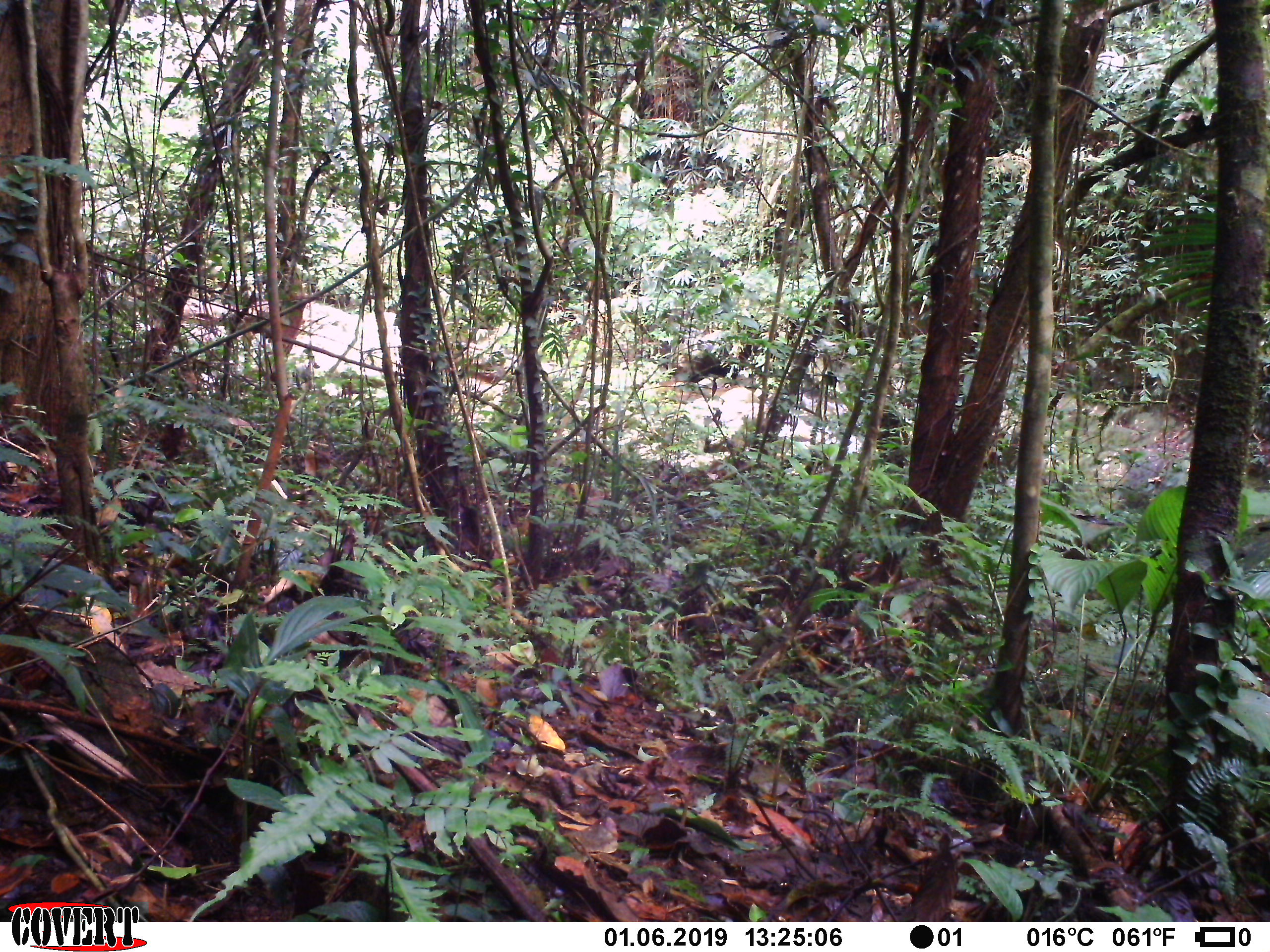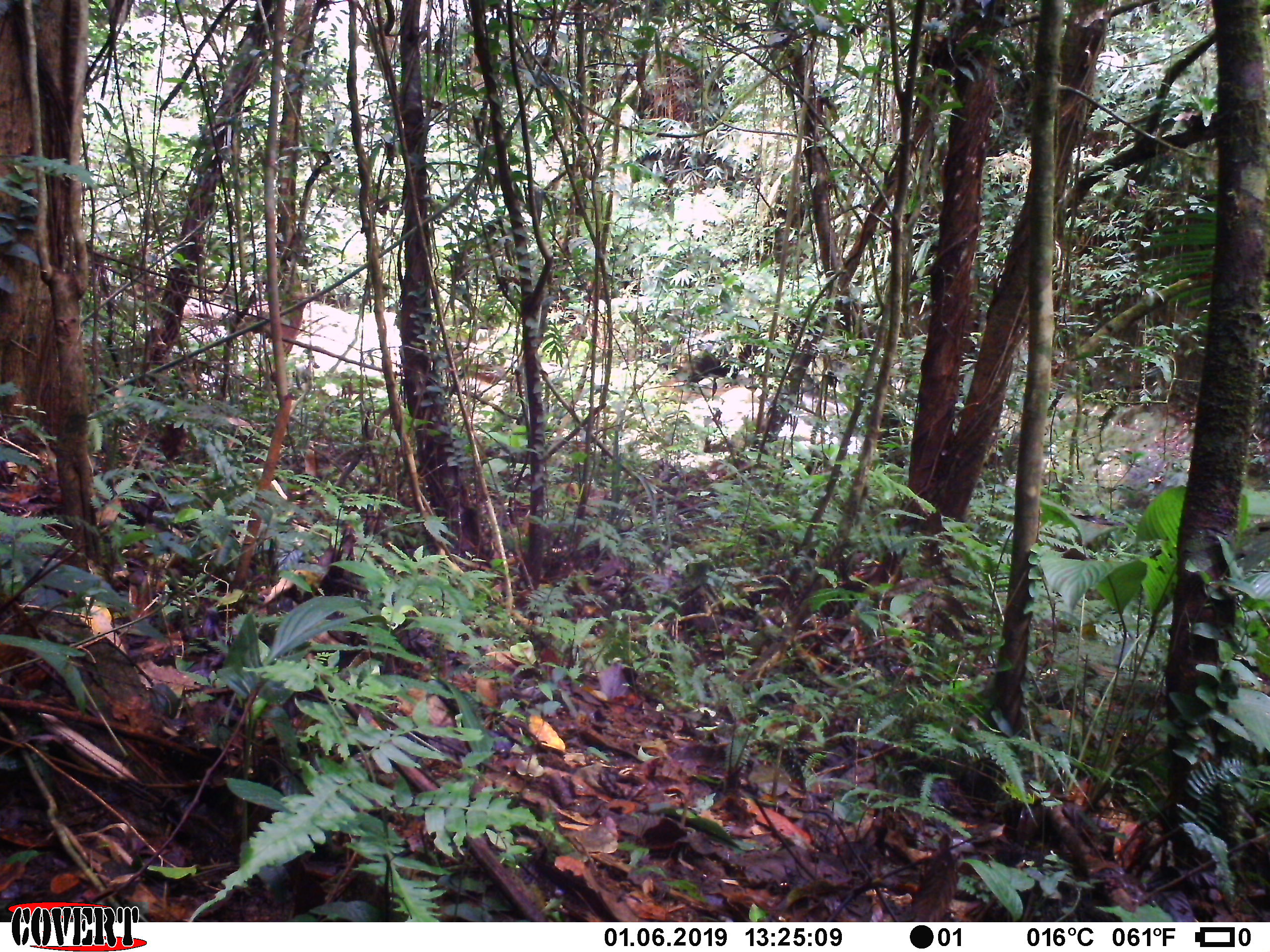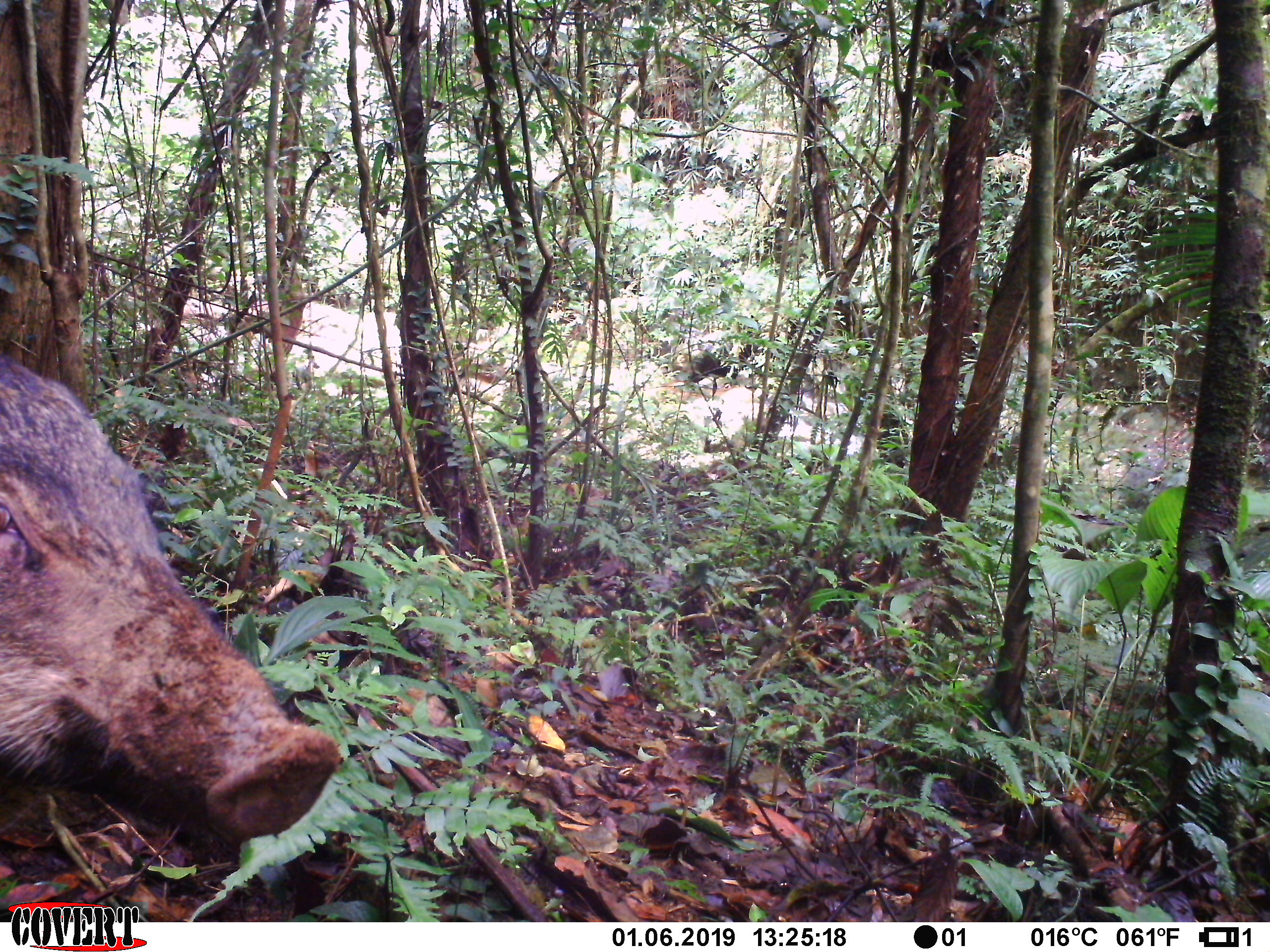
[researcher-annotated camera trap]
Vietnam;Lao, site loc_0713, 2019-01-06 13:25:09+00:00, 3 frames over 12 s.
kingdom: Animalia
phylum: Chordata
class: Mammalia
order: Artiodactyla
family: Suidae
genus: Sus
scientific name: Sus scrofa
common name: eurasian wild pig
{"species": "eurasian wild pig (Sus scrofa)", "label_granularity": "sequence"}